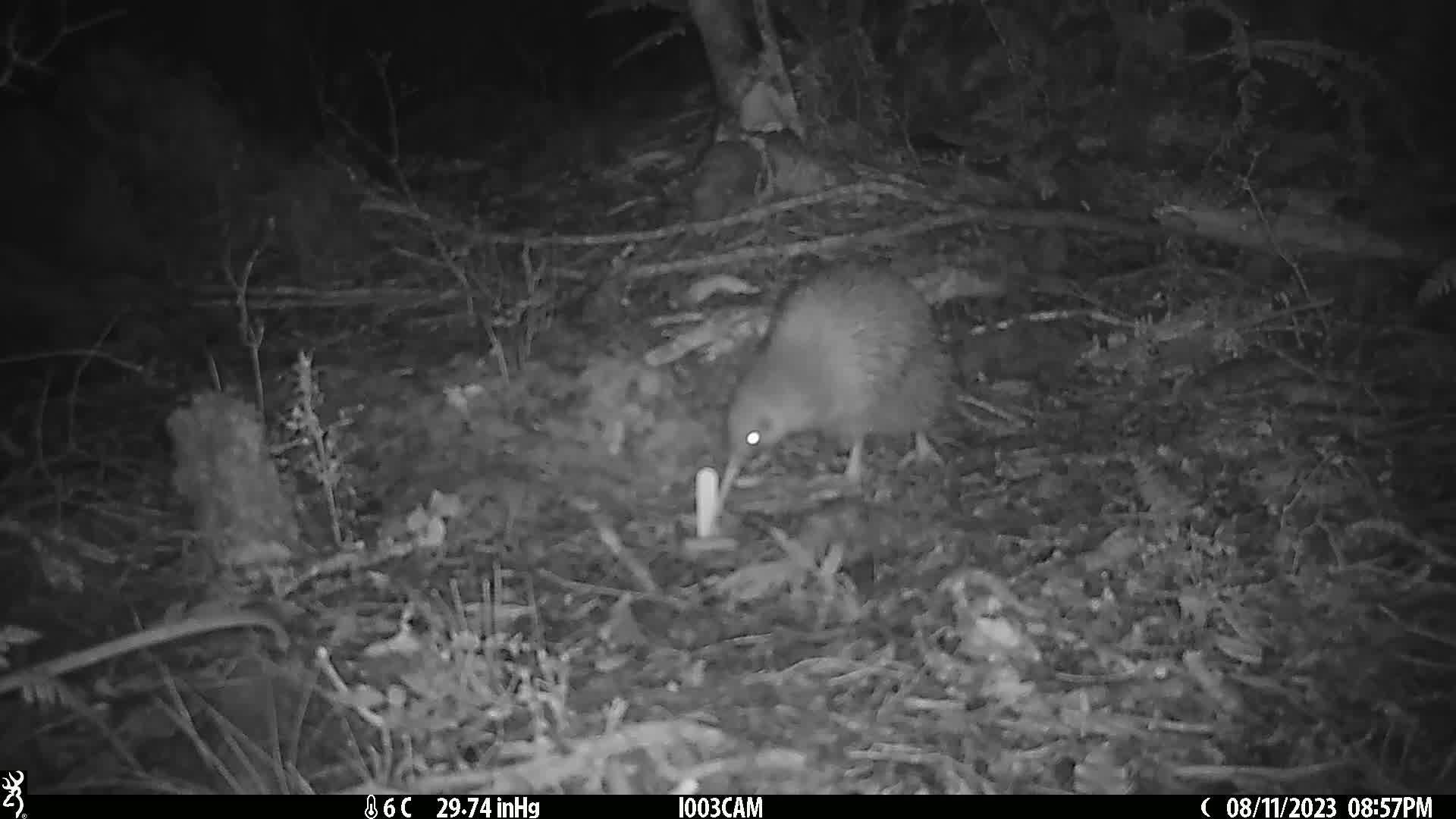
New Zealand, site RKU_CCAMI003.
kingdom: Animalia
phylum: Chordata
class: Aves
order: Apterygiformes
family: Apterygidae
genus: Apteryx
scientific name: Apteryx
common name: kiwi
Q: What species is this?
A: Kiwi (Apteryx).